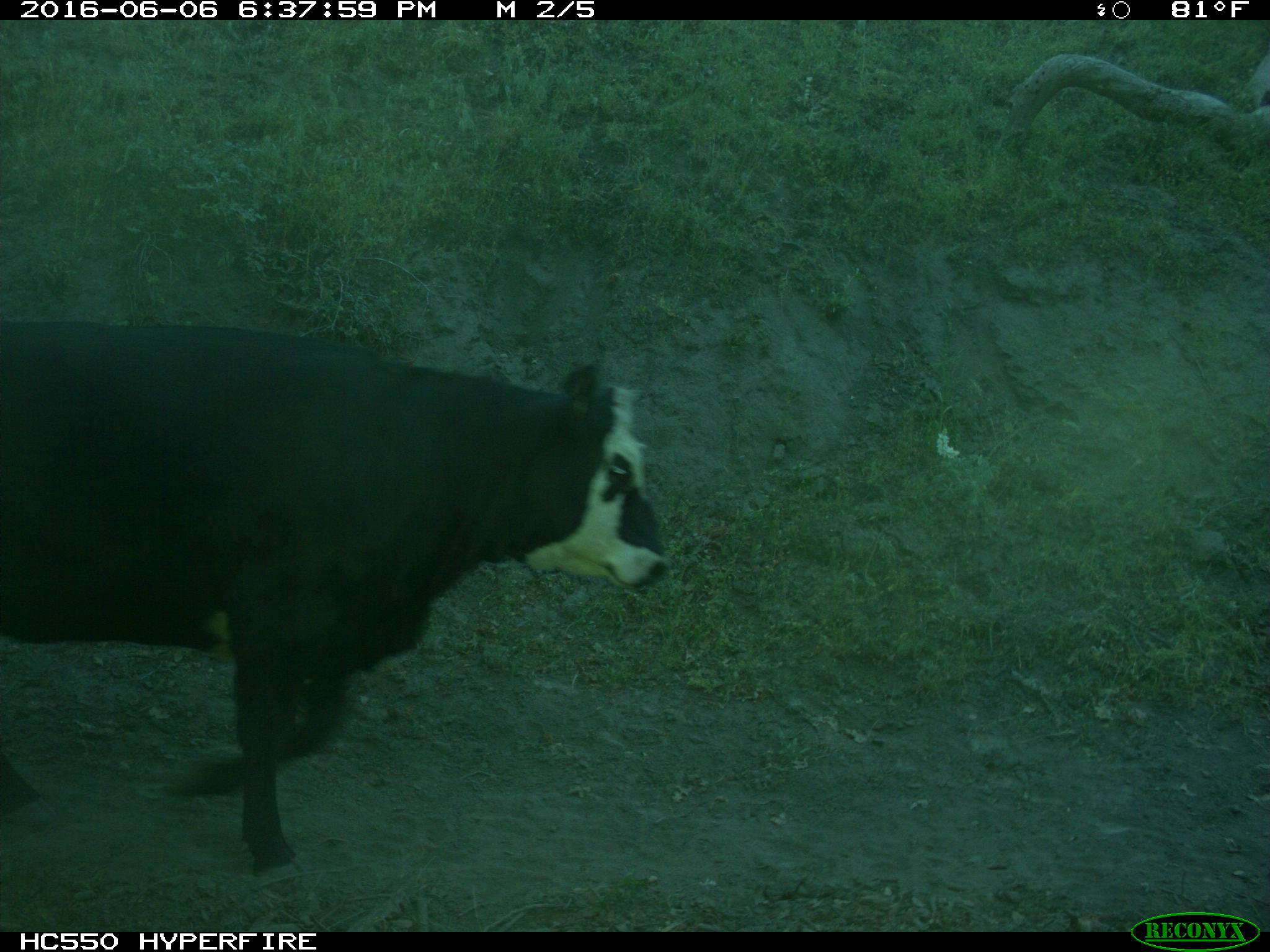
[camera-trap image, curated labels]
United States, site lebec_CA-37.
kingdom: Animalia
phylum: Chordata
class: Mammalia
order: Artiodactyla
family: Bovidae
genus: Bos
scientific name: Bos taurus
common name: domestic cow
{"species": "Bos taurus (domestic cow)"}